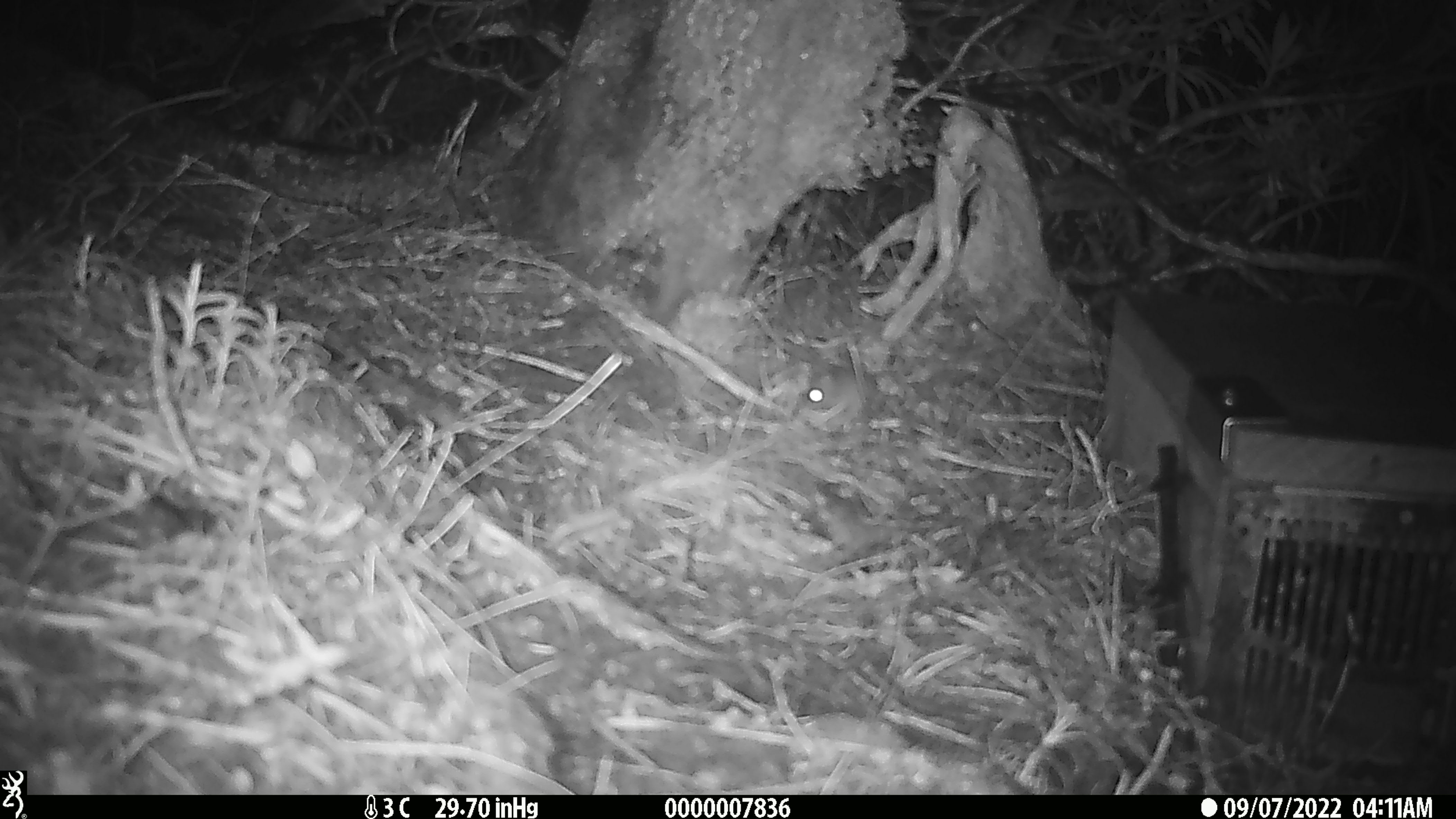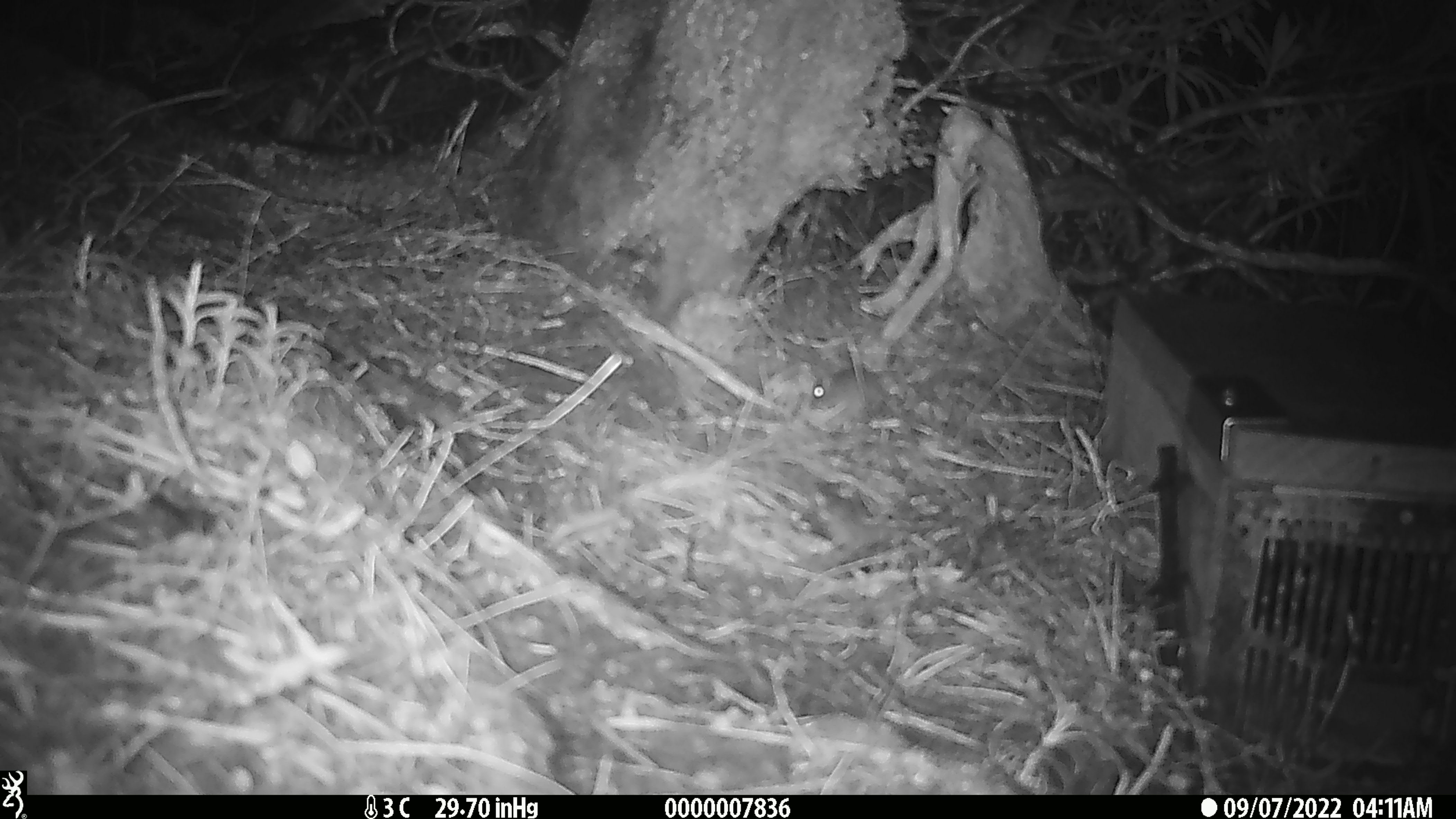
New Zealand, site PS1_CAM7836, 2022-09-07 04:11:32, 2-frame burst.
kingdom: Animalia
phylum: Chordata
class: Mammalia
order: Rodentia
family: Muridae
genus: Mus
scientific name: Mus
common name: mouse